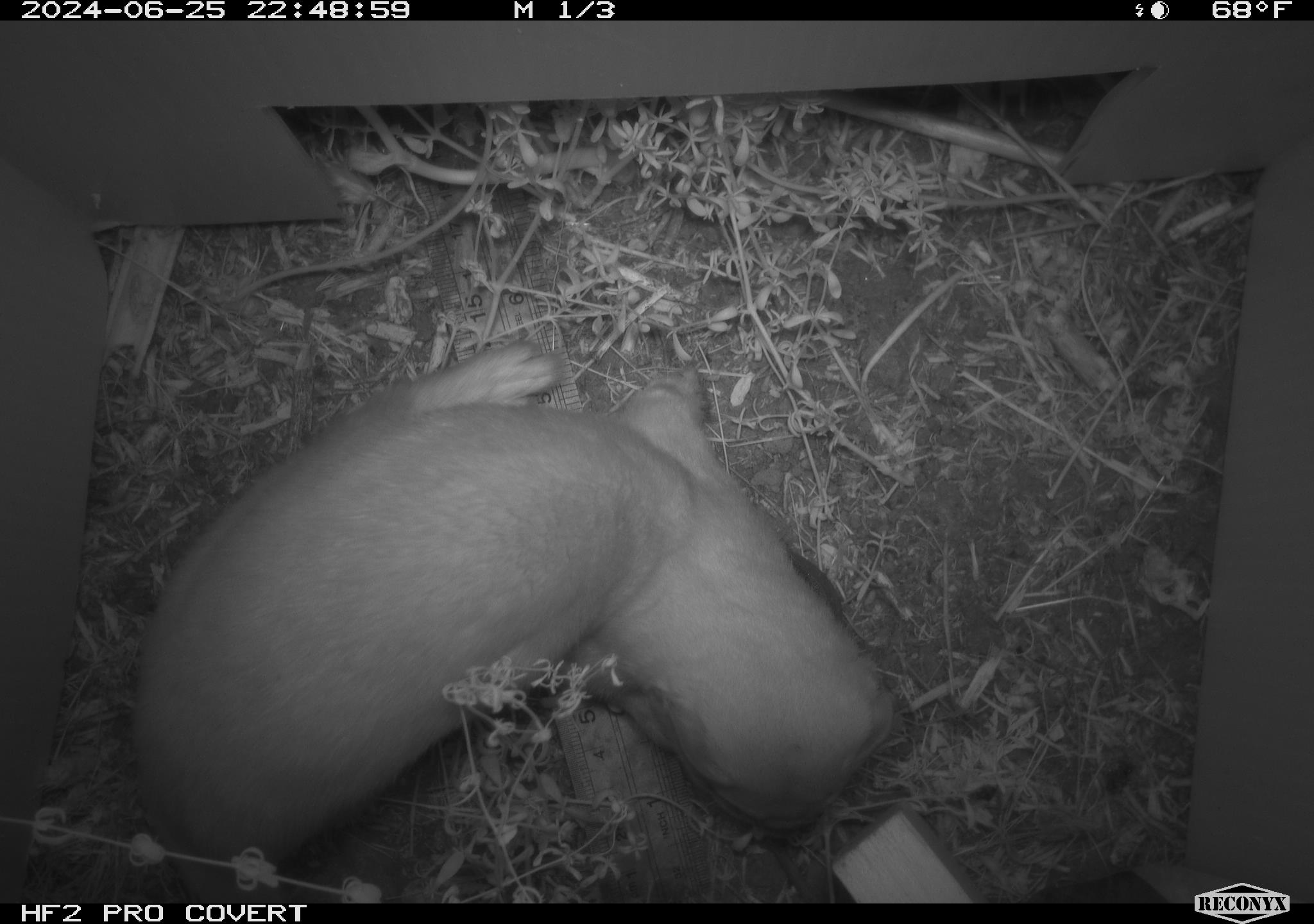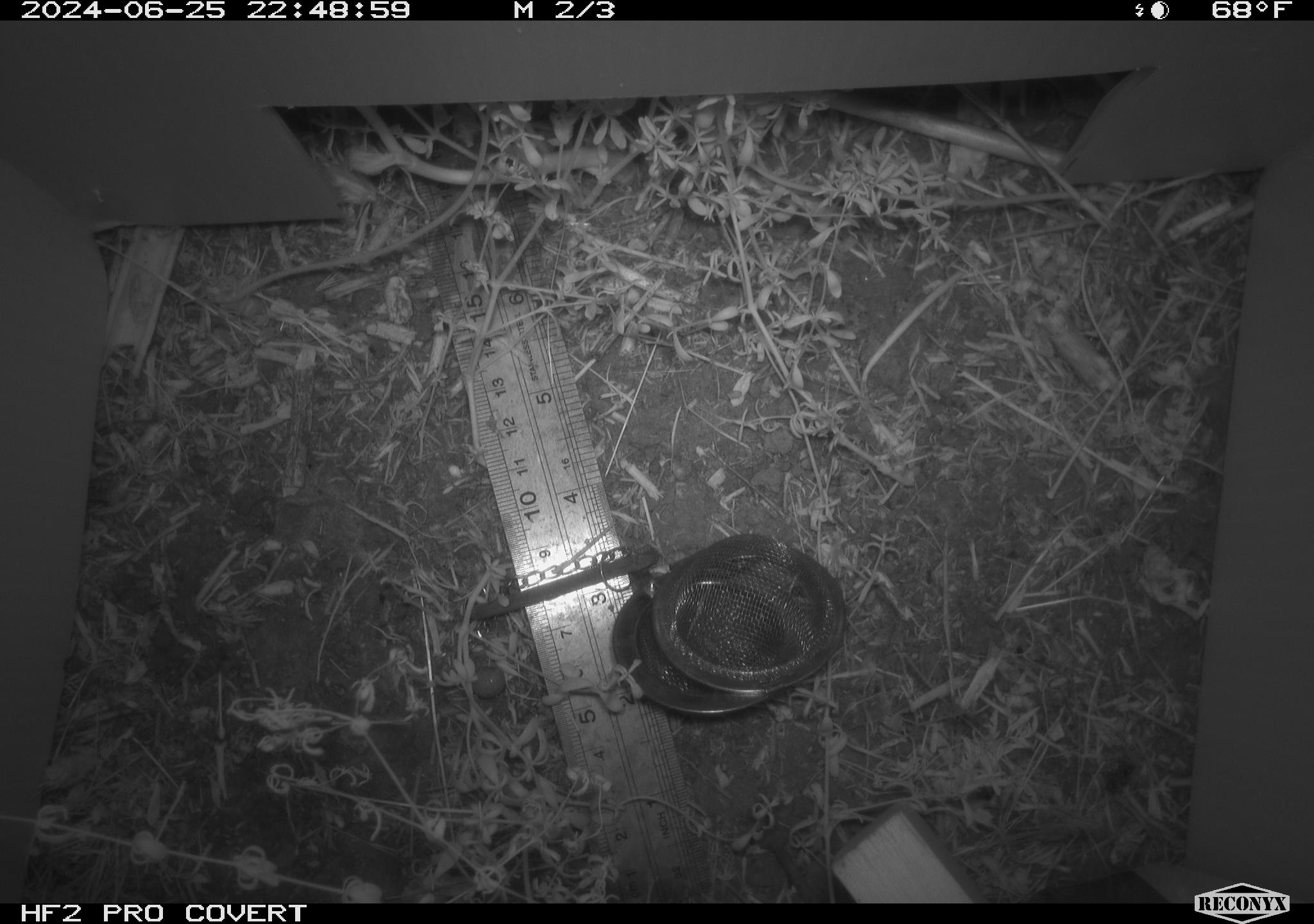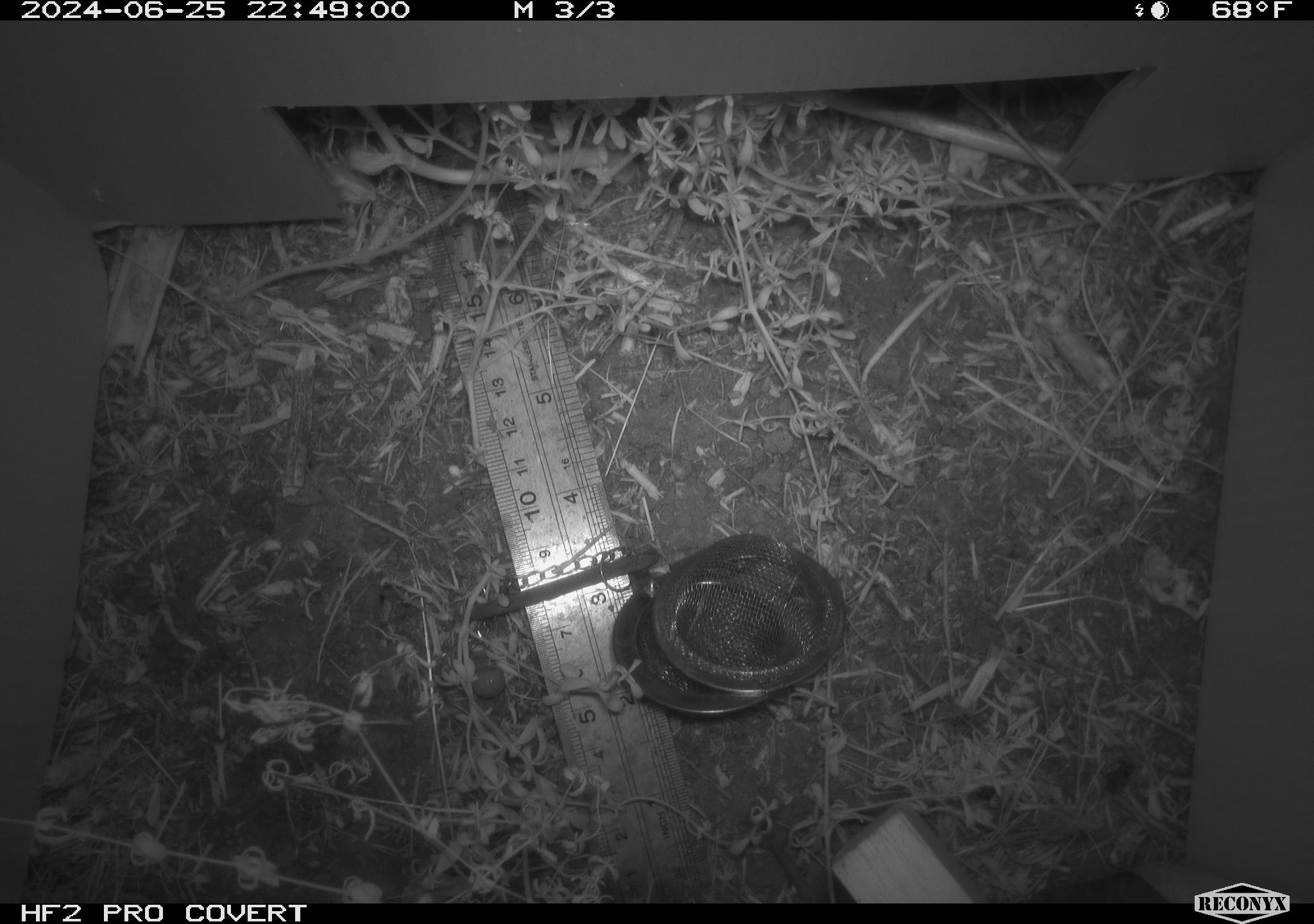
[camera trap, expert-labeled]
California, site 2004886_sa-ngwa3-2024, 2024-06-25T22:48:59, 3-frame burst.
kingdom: Animalia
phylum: Chordata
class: Mammalia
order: Carnivora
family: Mustelidae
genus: Neogale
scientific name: Neogale frenata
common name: long-tailed weasel